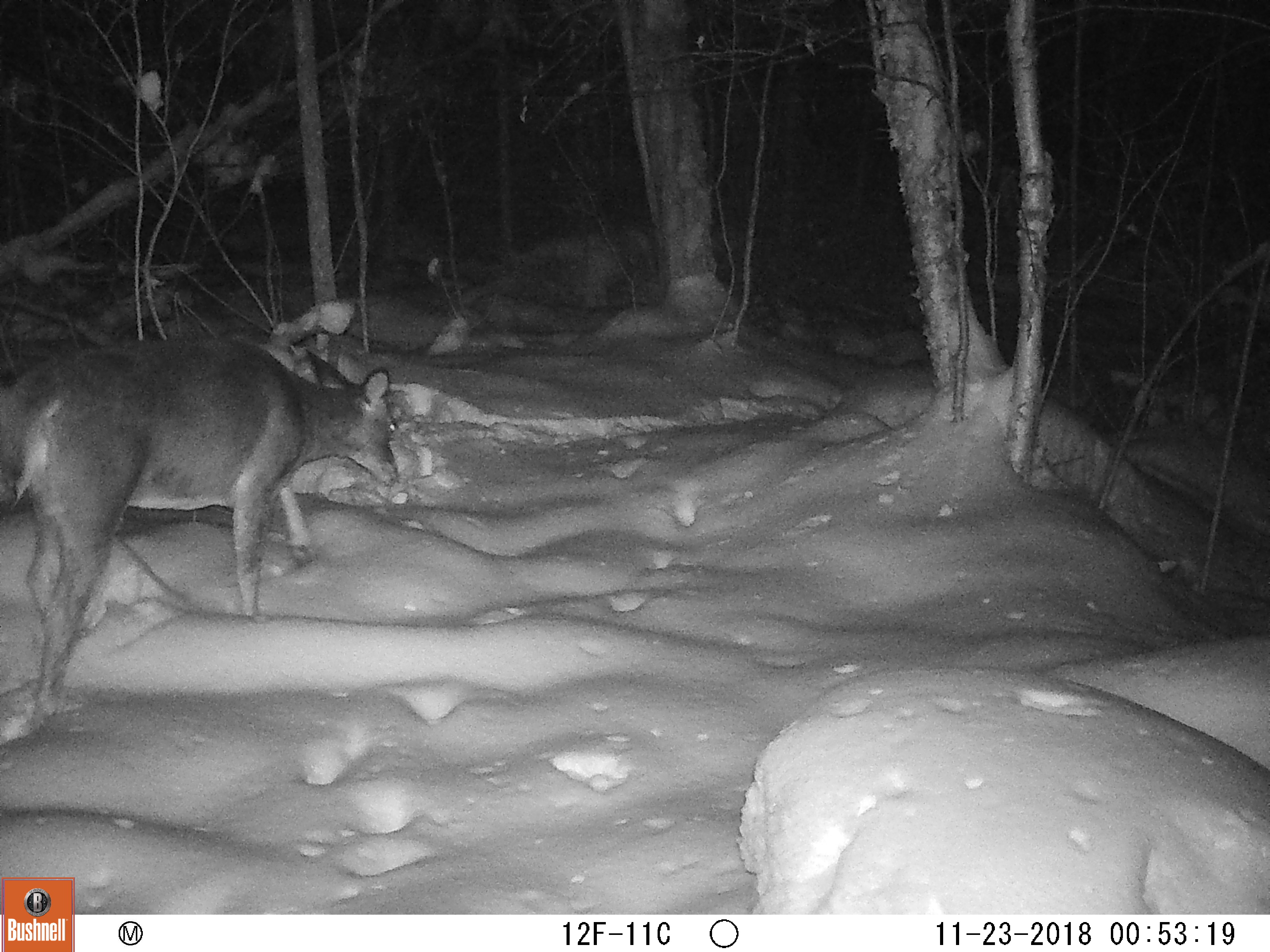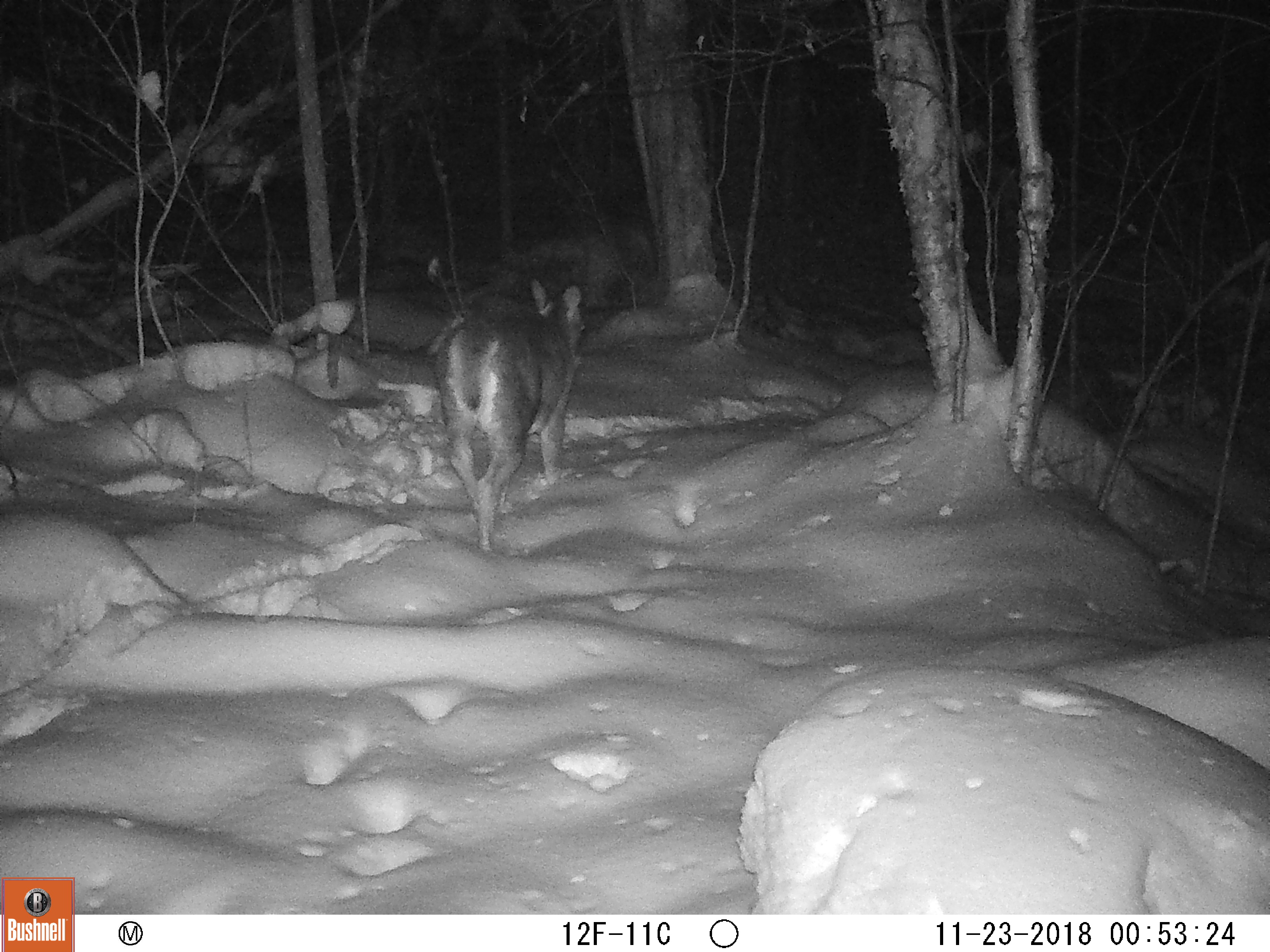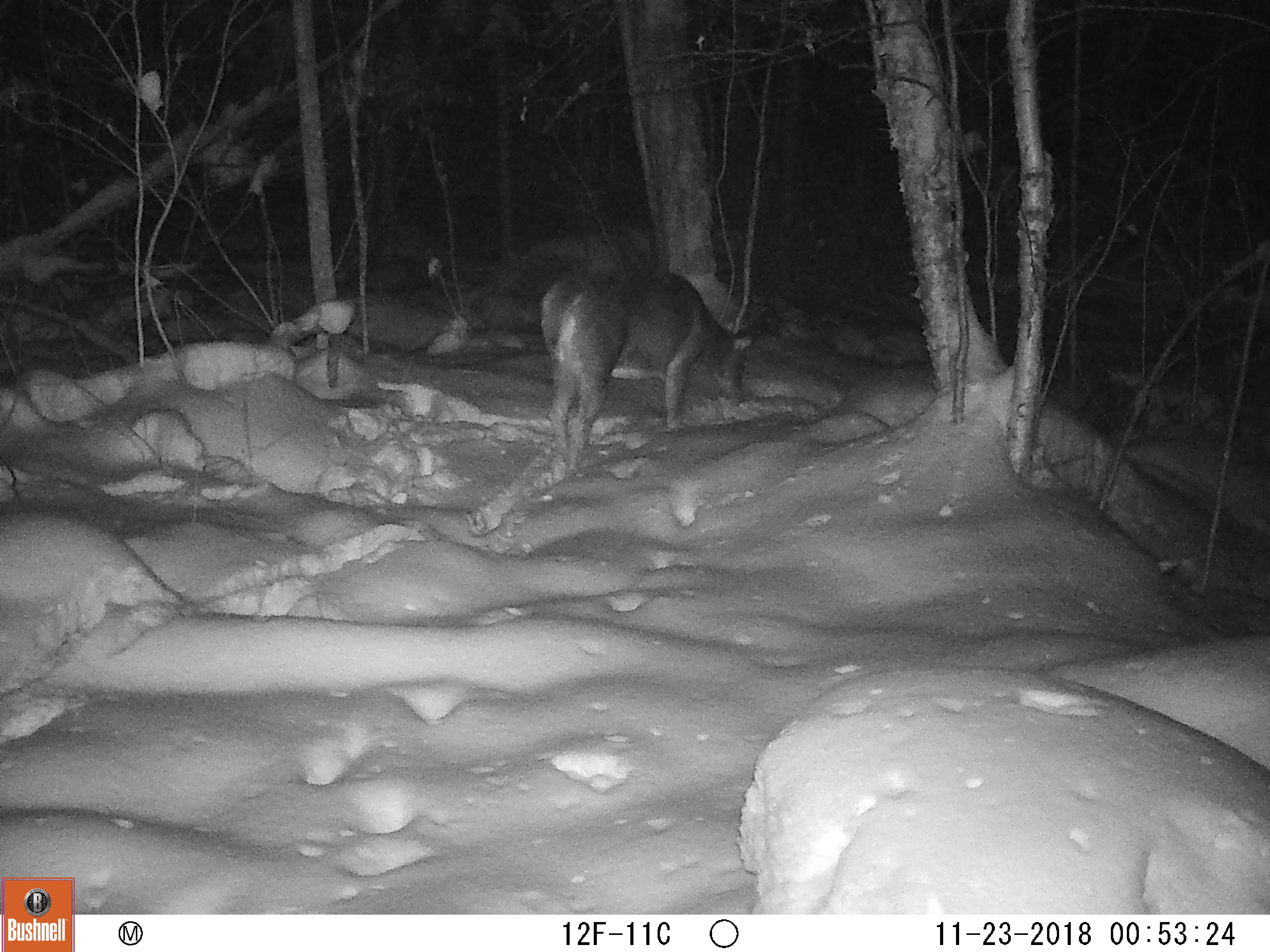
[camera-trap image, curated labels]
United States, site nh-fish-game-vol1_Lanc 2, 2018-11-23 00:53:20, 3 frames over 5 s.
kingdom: Animalia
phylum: Chordata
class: Mammalia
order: Artiodactyla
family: Cervidae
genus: Odocoileus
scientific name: Odocoileus virginianus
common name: white-tailed deer